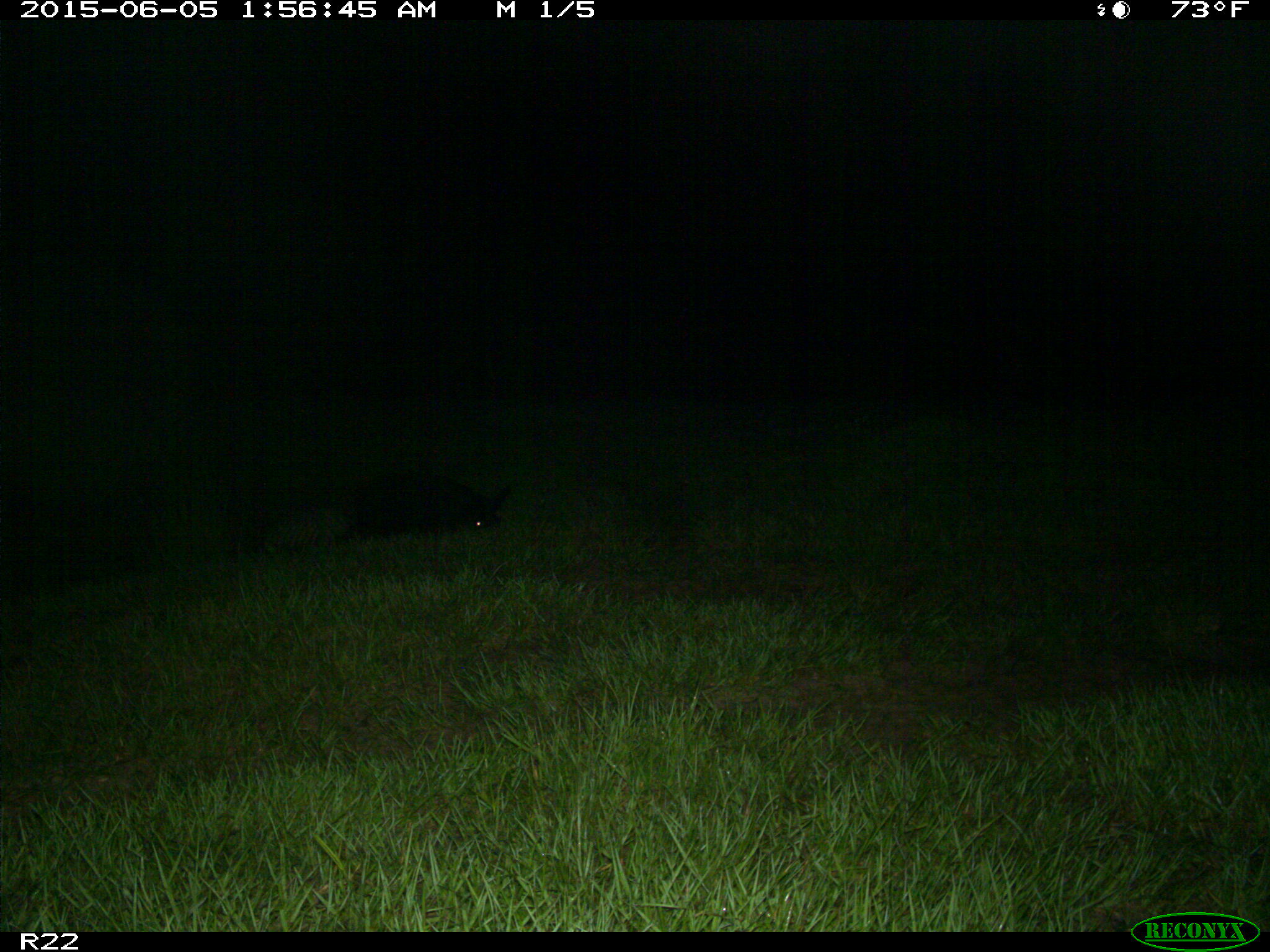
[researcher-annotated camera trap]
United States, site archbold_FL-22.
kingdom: Animalia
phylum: Chordata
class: Mammalia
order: Artiodactyla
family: Bovidae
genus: Bos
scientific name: Bos taurus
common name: domestic cow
Bos taurus (domestic cow).